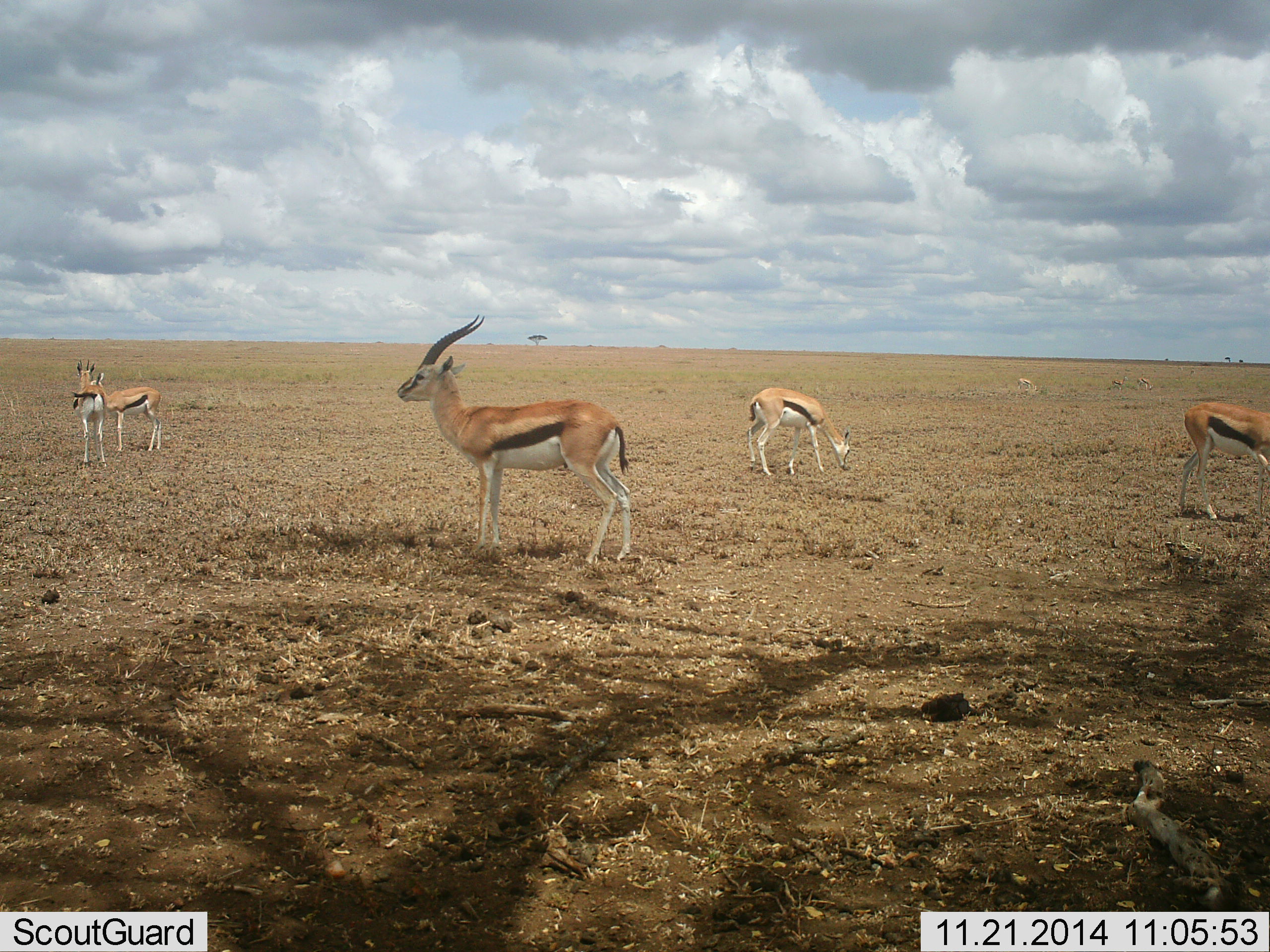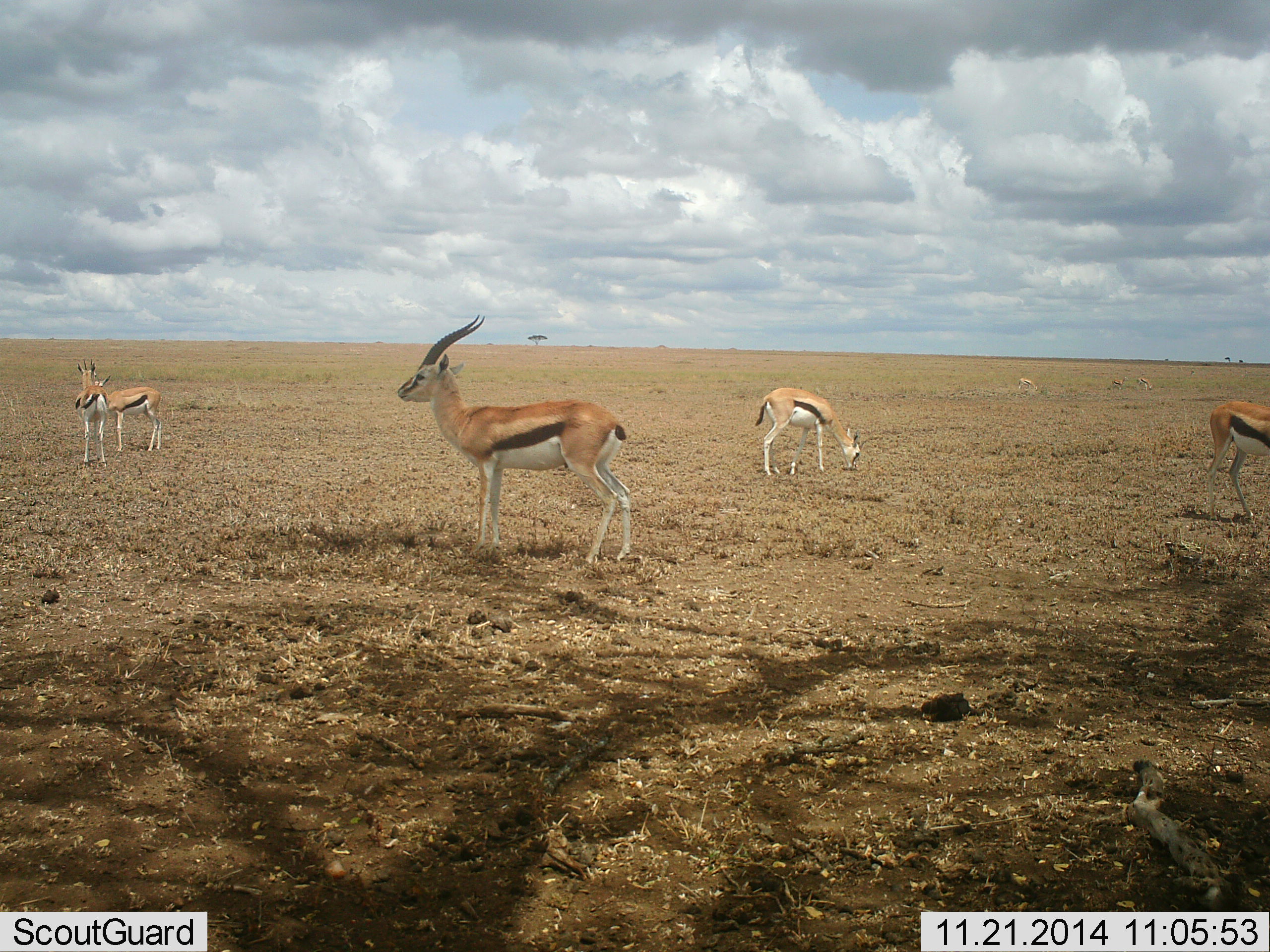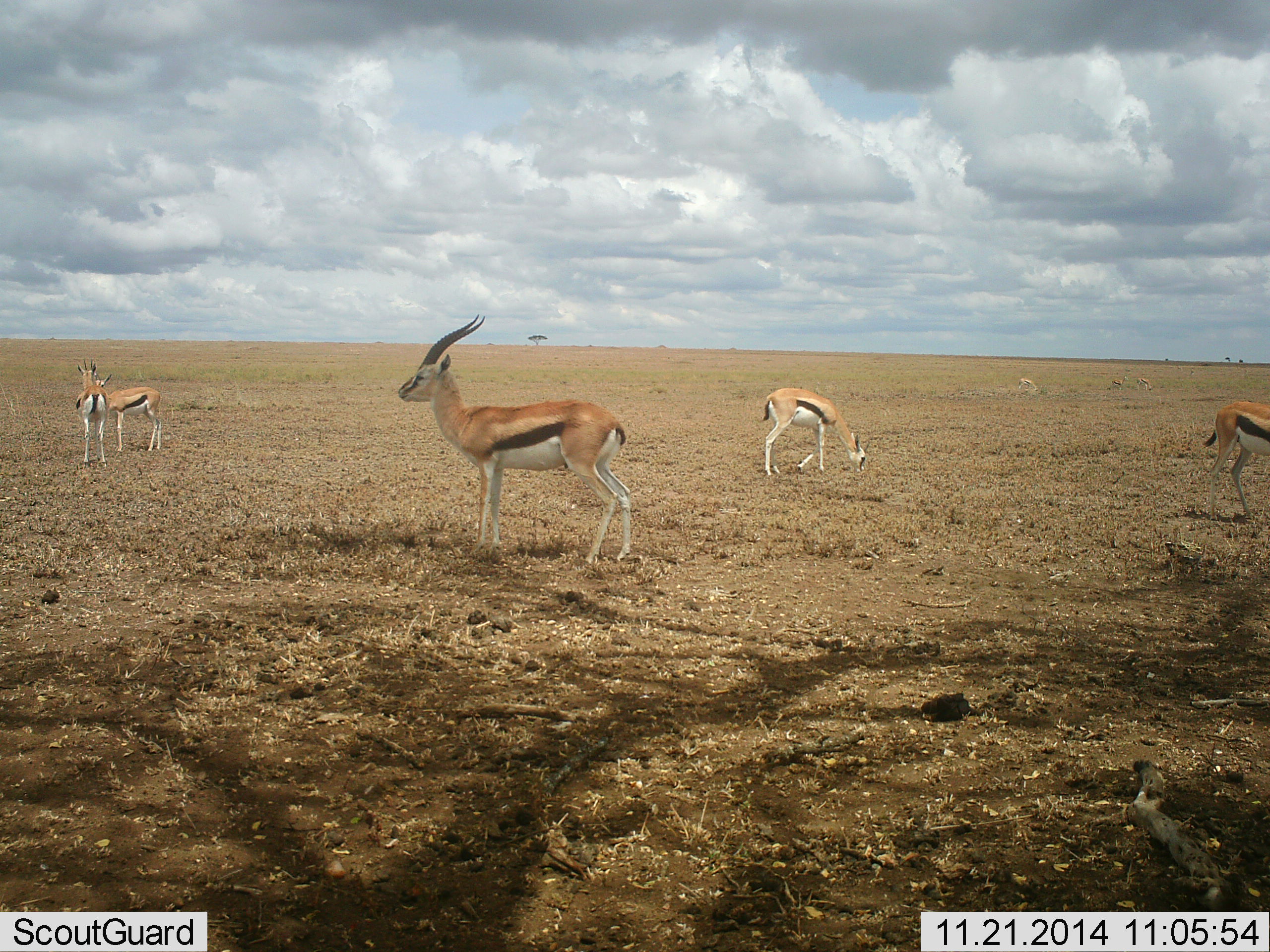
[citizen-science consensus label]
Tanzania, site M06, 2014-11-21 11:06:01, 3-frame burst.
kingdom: Animalia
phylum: Chordata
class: Mammalia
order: Artiodactyla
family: Bovidae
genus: Eudorcas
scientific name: Eudorcas thomsonii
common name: thomson's gazelle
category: gazellethomsons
Gazellethomsons (thomson's gazelle) (Eudorcas thomsonii), count 4. Behavior (volunteer vote fractions): standing 90%, resting 0%, moving 0%, interacting 0%. Young present (vote fraction): 0%. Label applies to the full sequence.